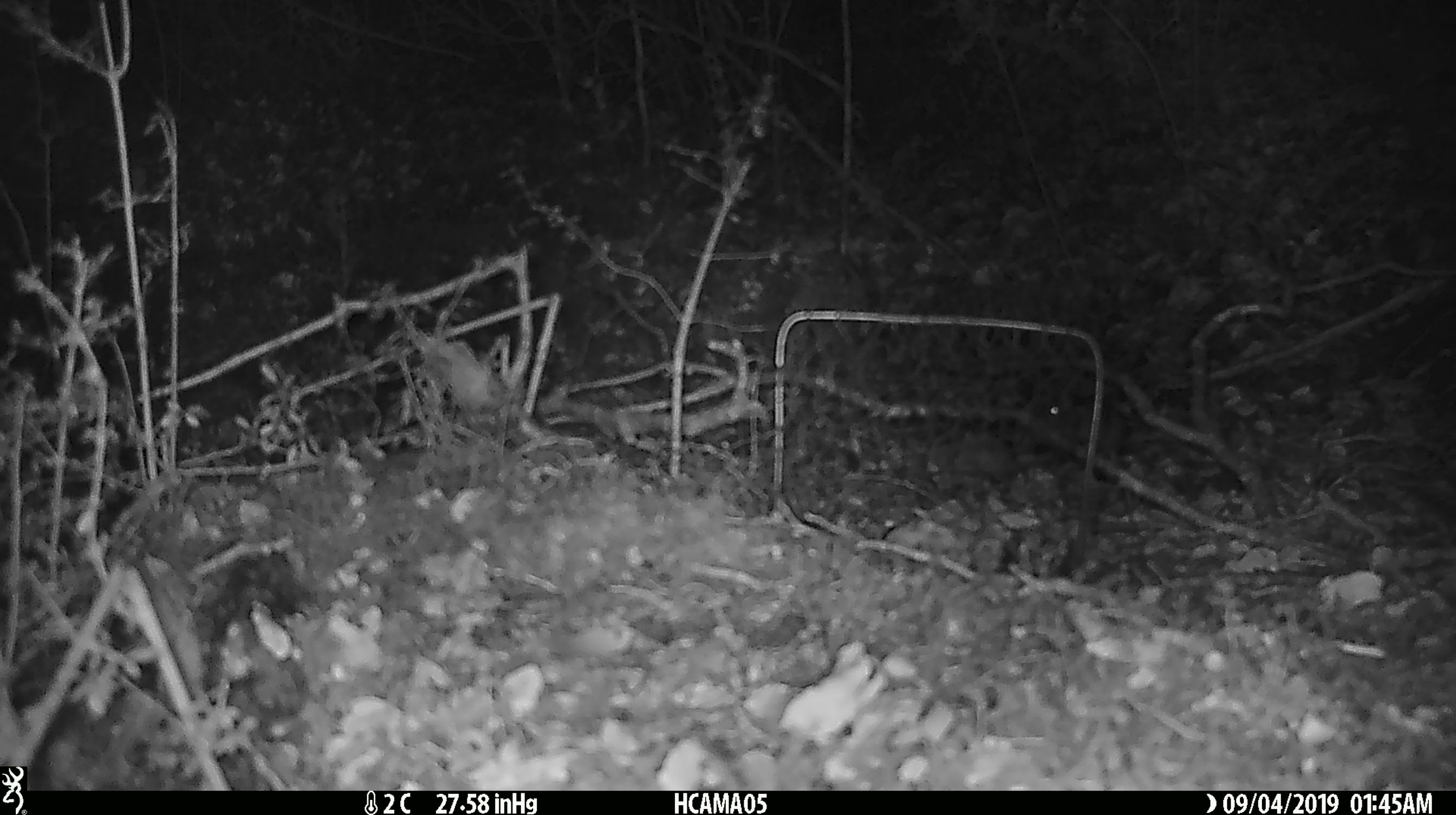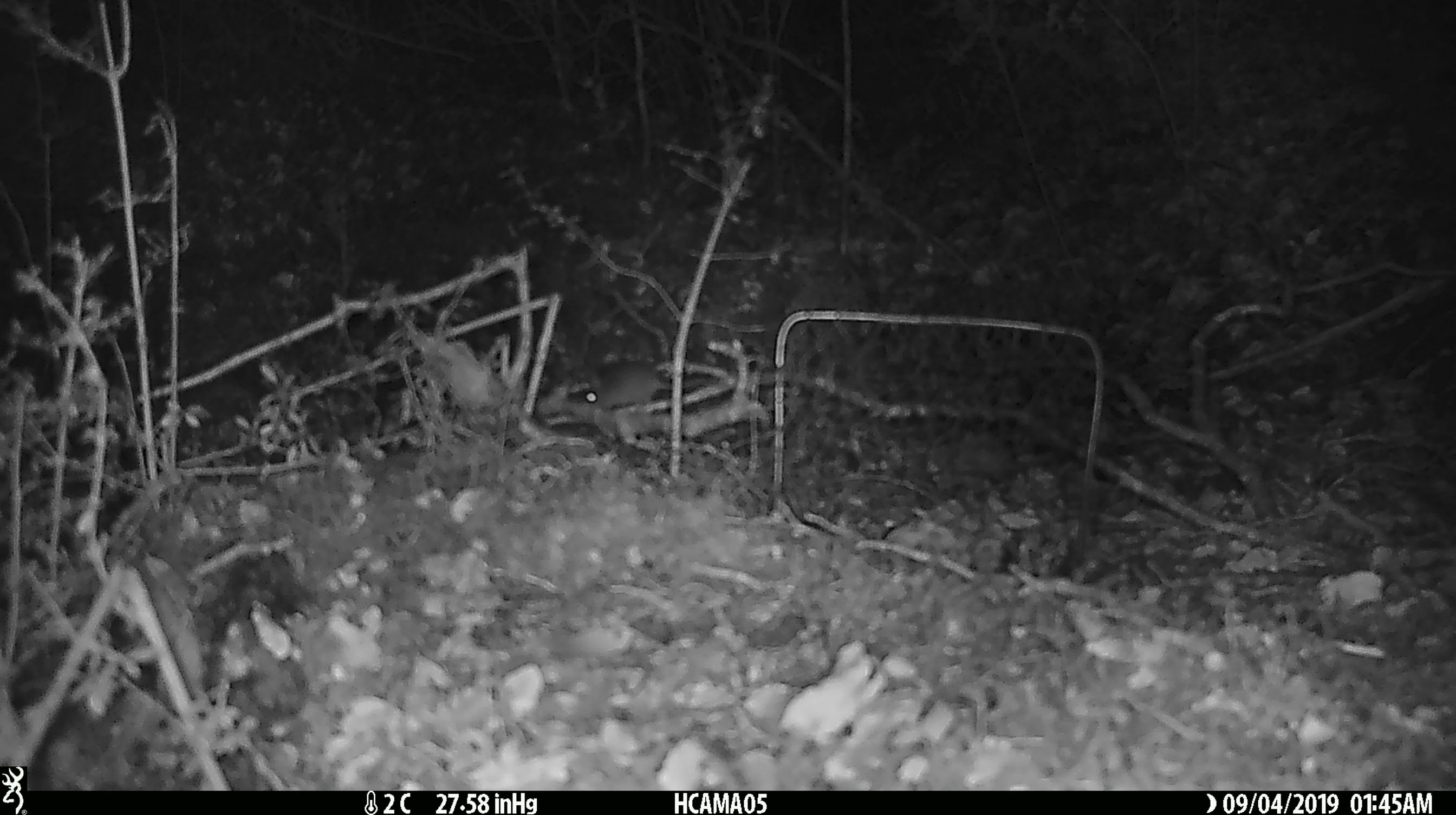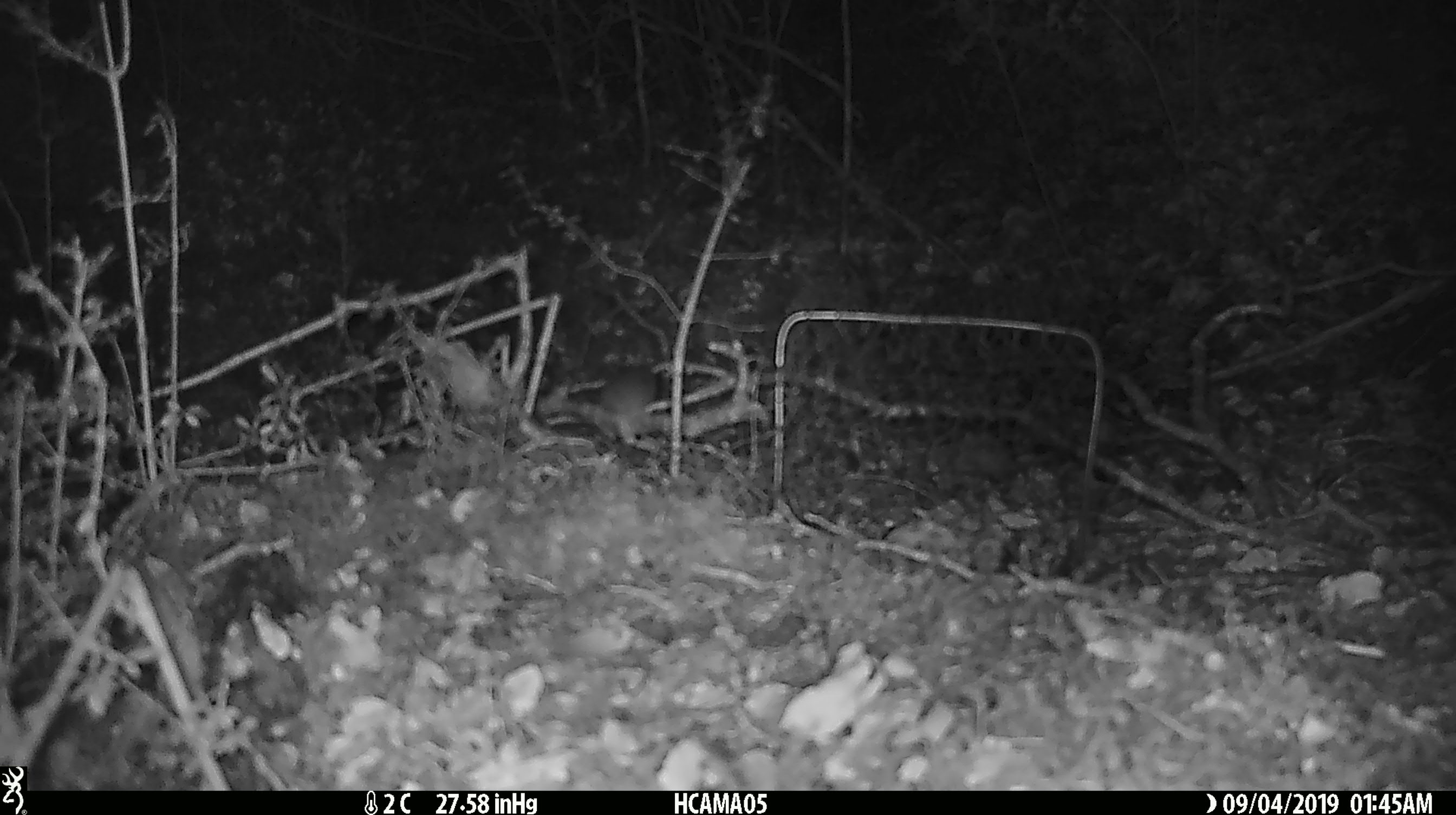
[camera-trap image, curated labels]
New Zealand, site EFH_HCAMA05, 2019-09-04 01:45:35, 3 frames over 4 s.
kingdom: Animalia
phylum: Chordata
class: Mammalia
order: Rodentia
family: Muridae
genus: Mus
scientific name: Mus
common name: mouse